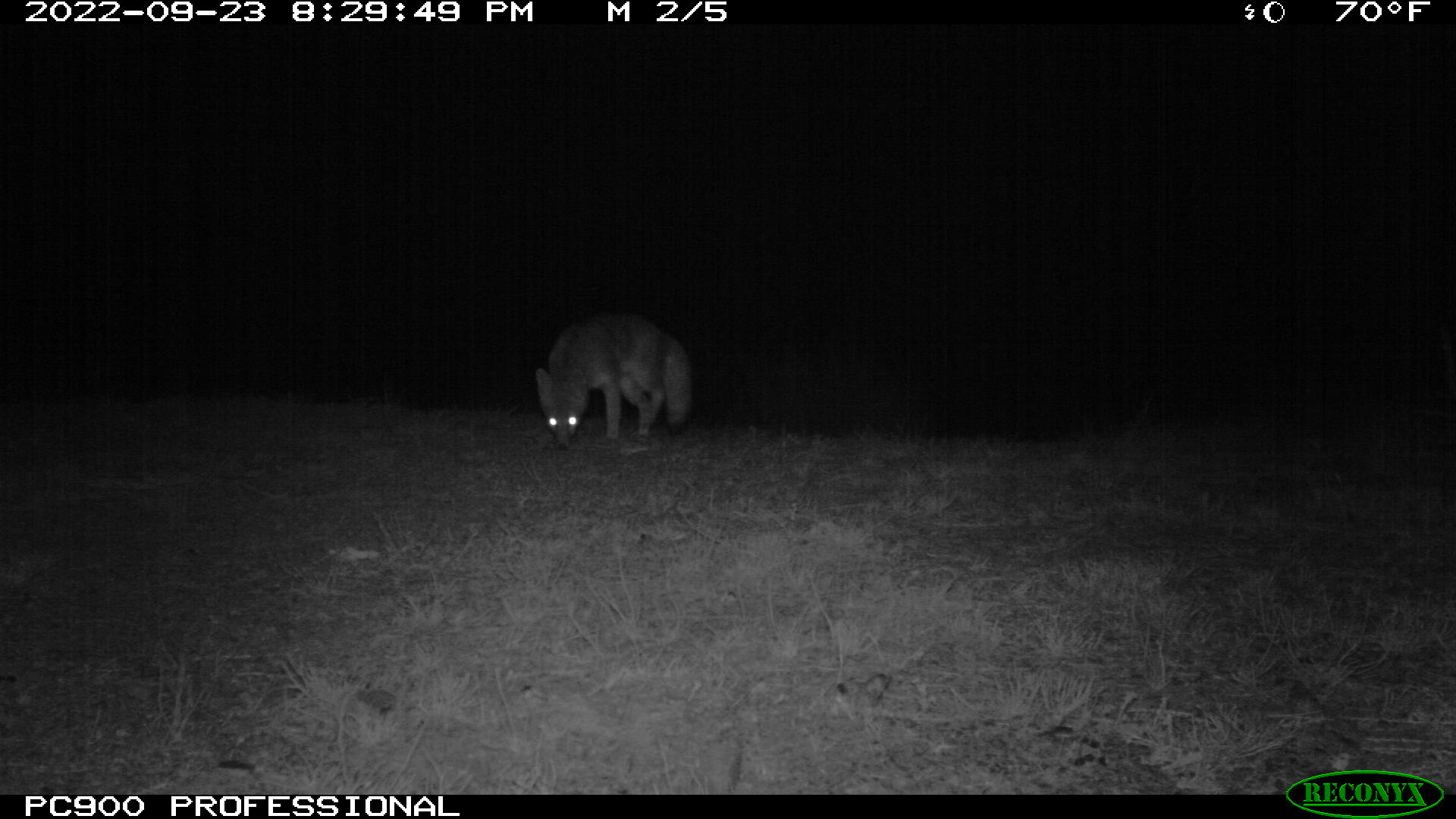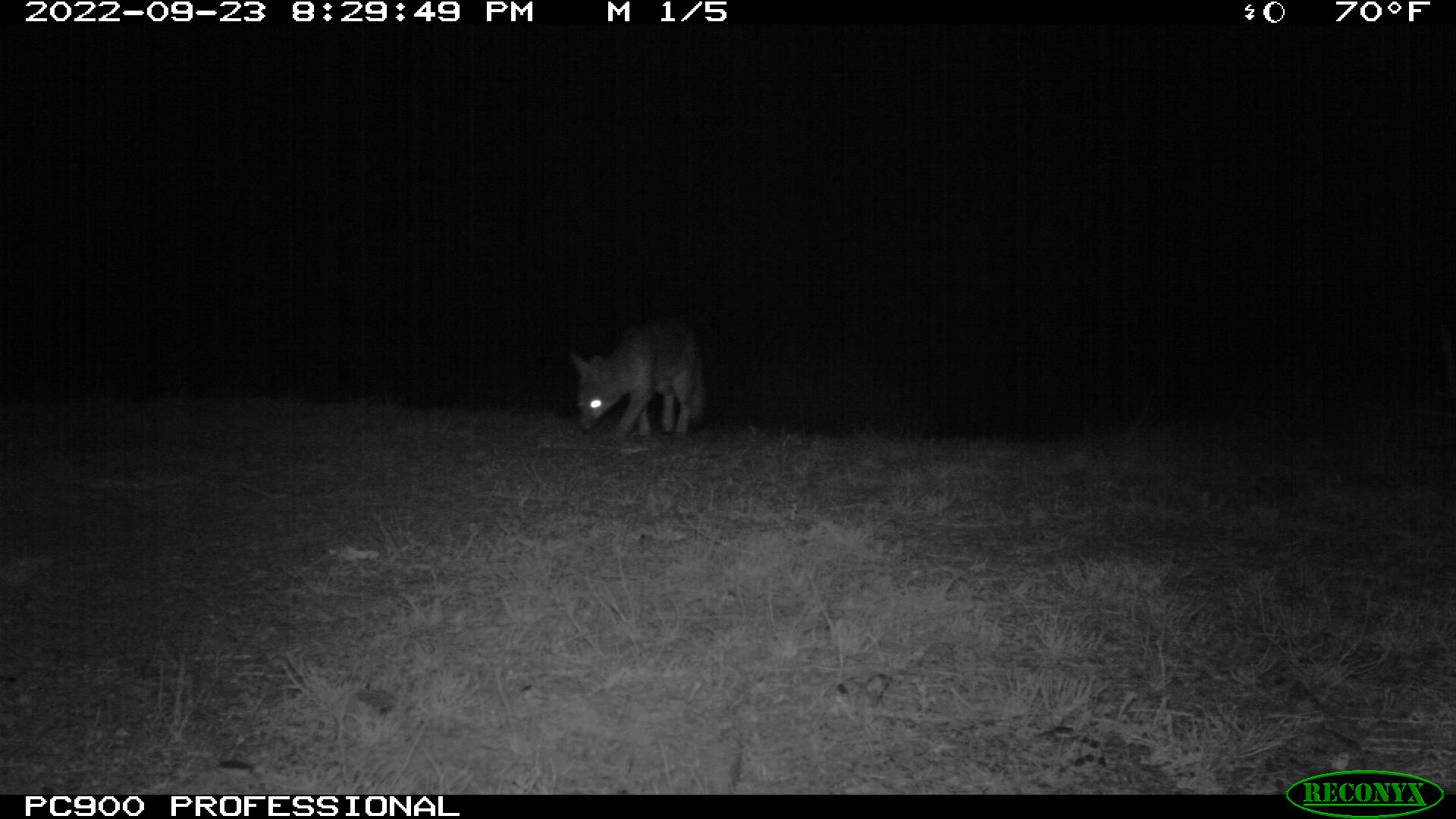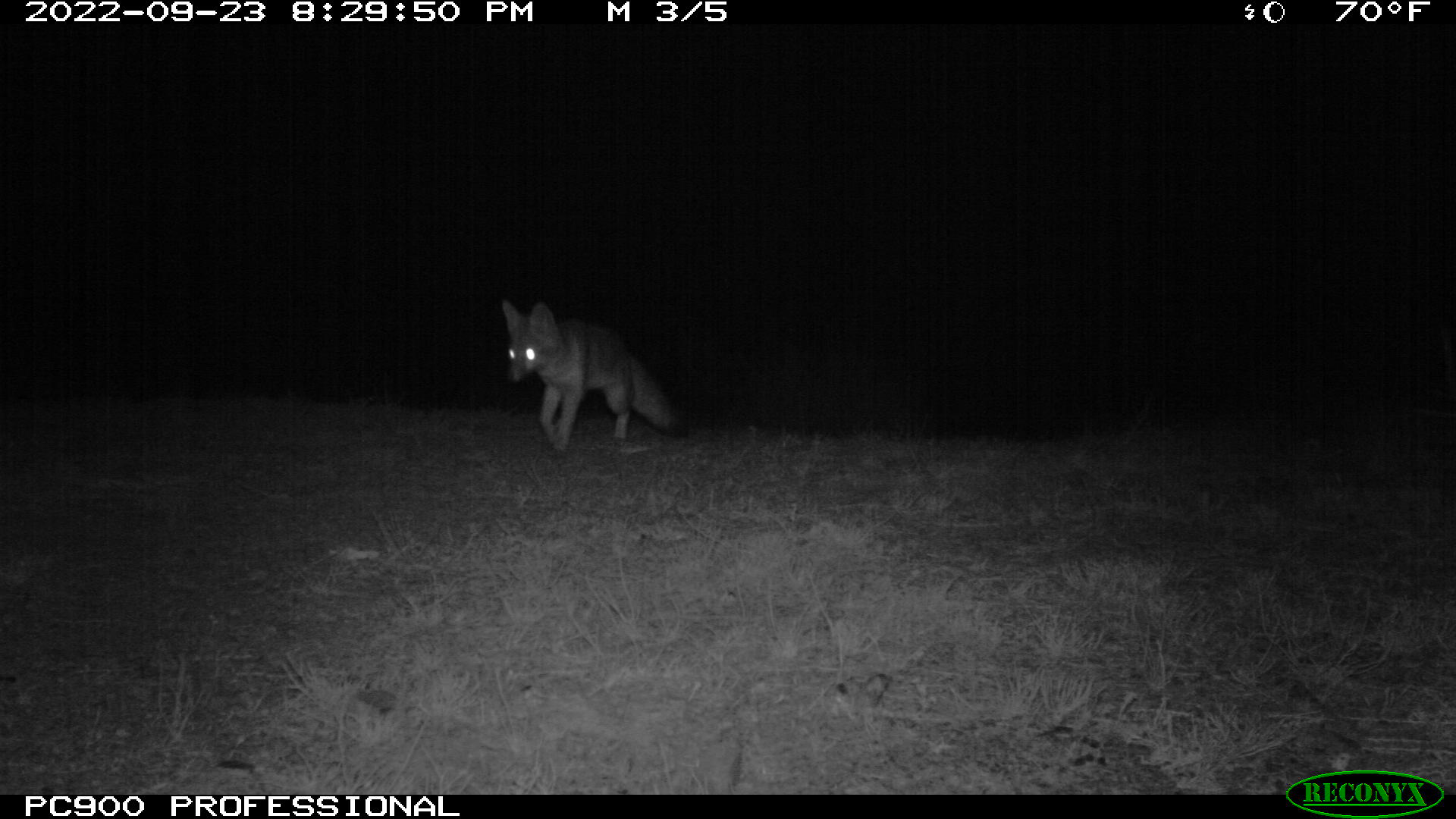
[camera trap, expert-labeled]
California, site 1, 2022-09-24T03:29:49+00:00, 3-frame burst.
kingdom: Animalia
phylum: Chordata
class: Mammalia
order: Carnivora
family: Canidae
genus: Urocyon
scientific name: Urocyon cinereoargenteus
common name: gray fox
Gray fox (Urocyon cinereoargenteus).